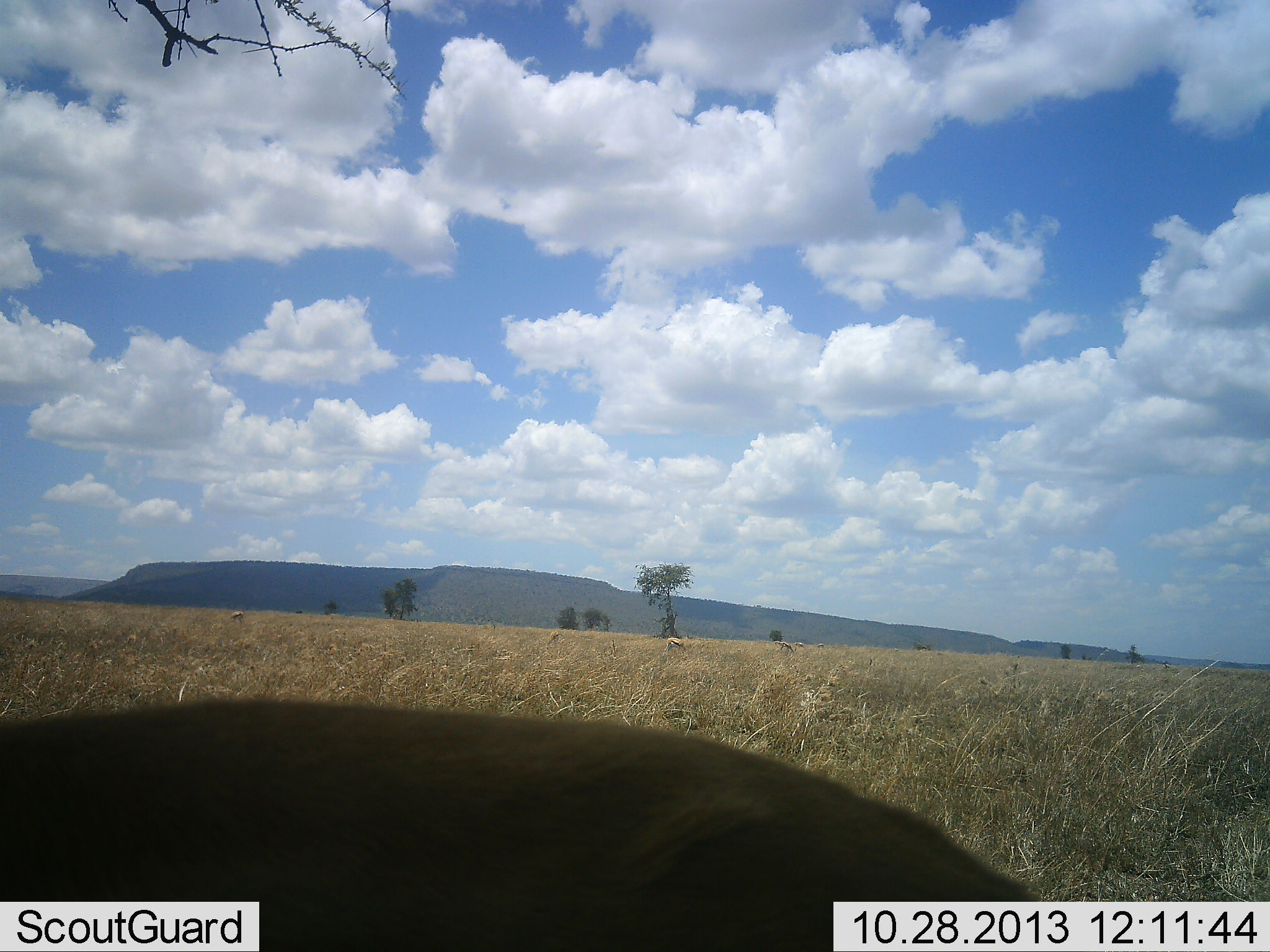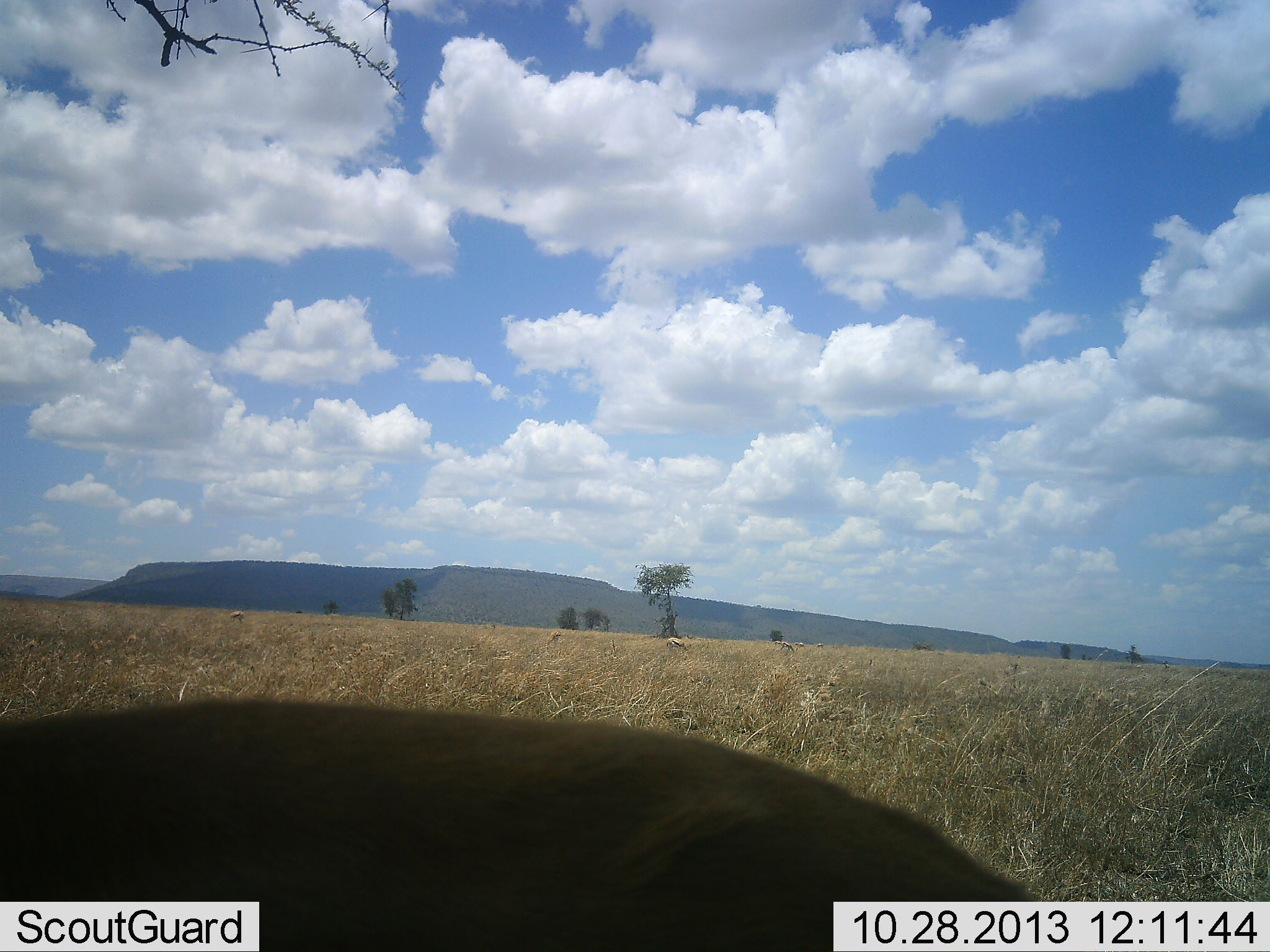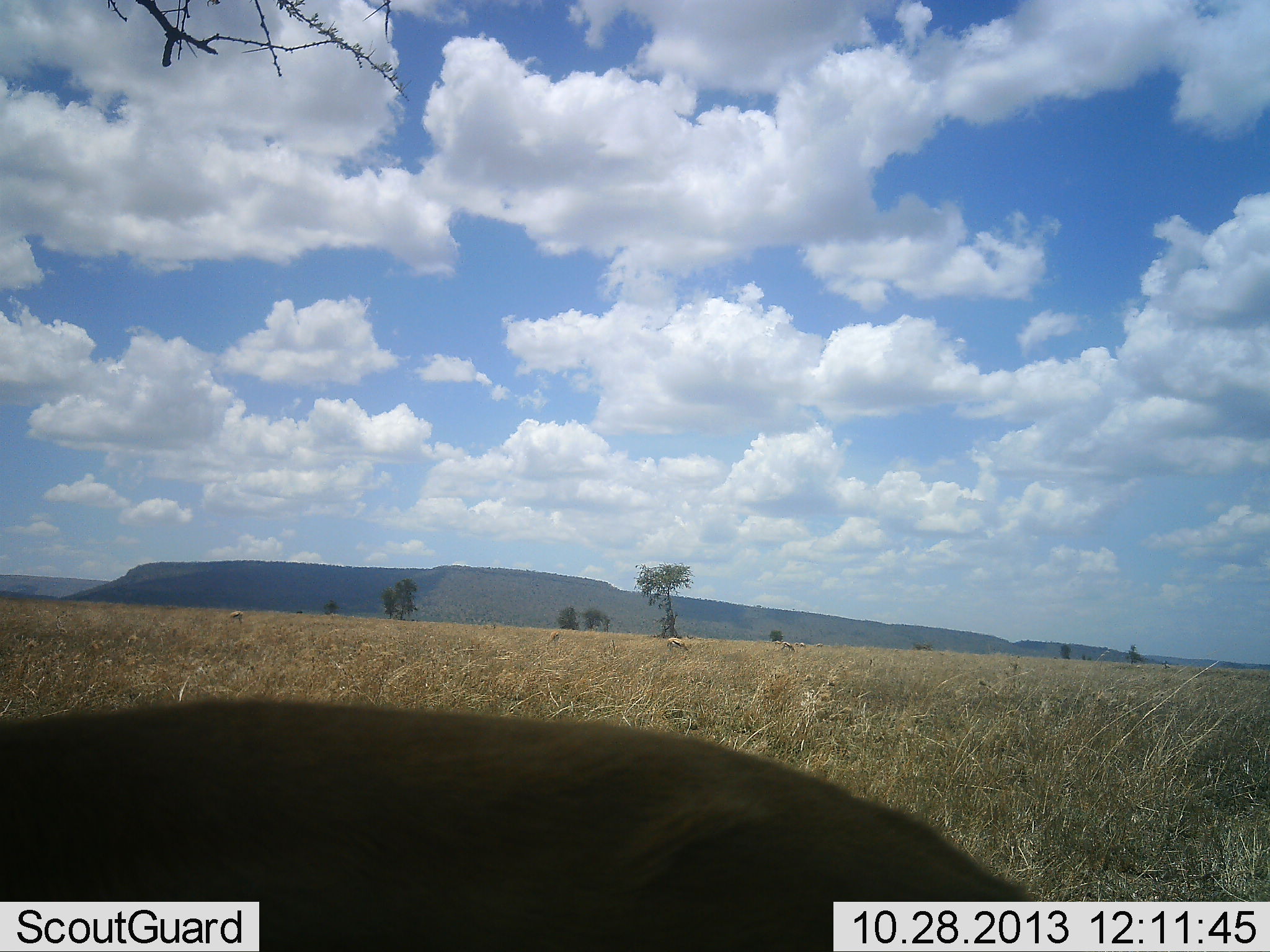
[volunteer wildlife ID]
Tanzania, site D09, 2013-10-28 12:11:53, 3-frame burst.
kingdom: Animalia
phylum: Chordata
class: Mammalia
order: Artiodactyla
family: Bovidae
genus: Eudorcas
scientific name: Eudorcas thomsonii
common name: thomson's gazelle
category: gazellethomsons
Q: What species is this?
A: Gazellethomsons (thomson's gazelle) (Eudorcas thomsonii).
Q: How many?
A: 6.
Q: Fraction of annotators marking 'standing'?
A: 57%.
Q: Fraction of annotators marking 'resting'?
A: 14%.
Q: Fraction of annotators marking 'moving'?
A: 0%.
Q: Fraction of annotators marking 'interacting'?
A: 0%.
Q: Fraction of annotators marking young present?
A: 0%.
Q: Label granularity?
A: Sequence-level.